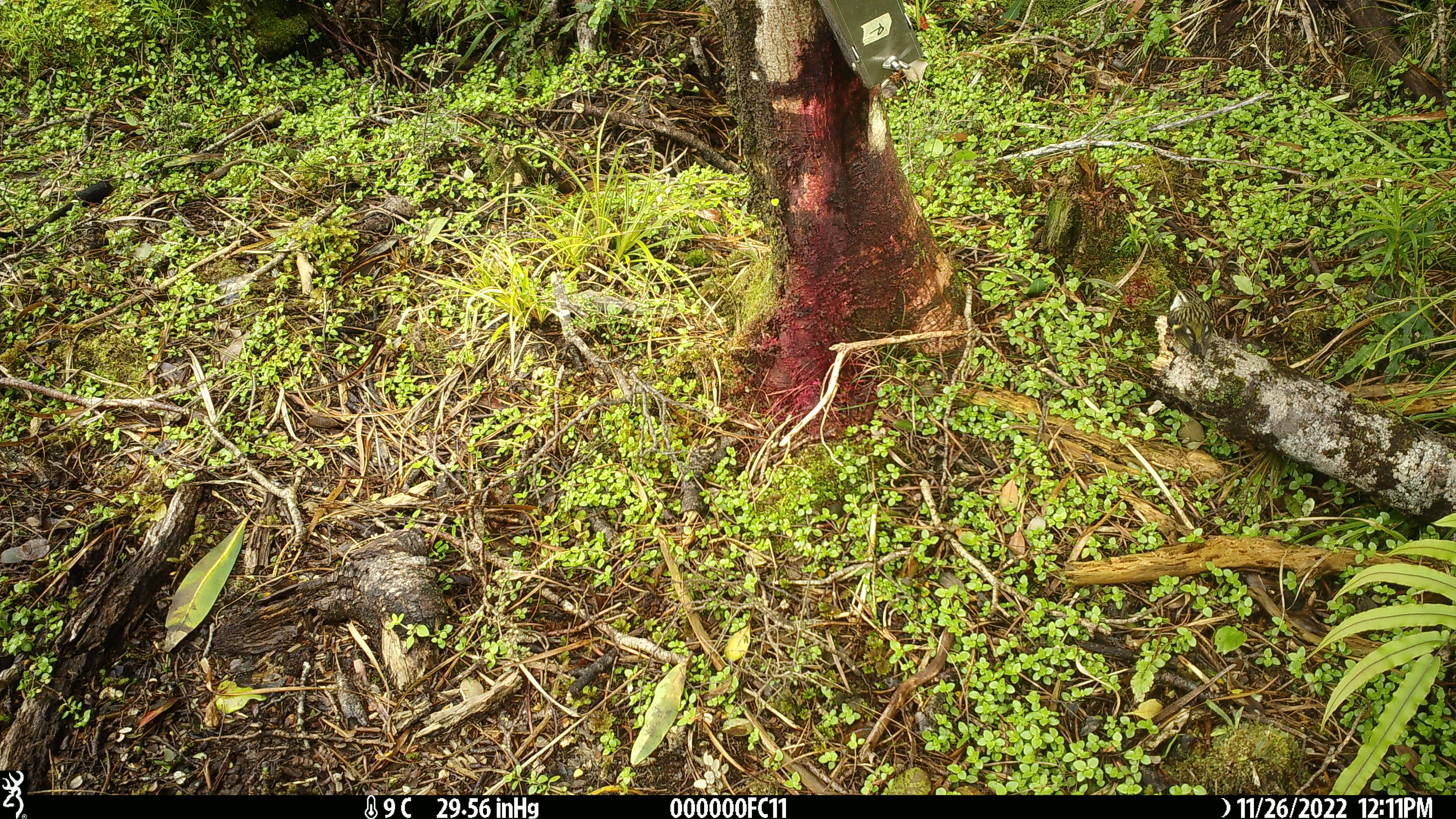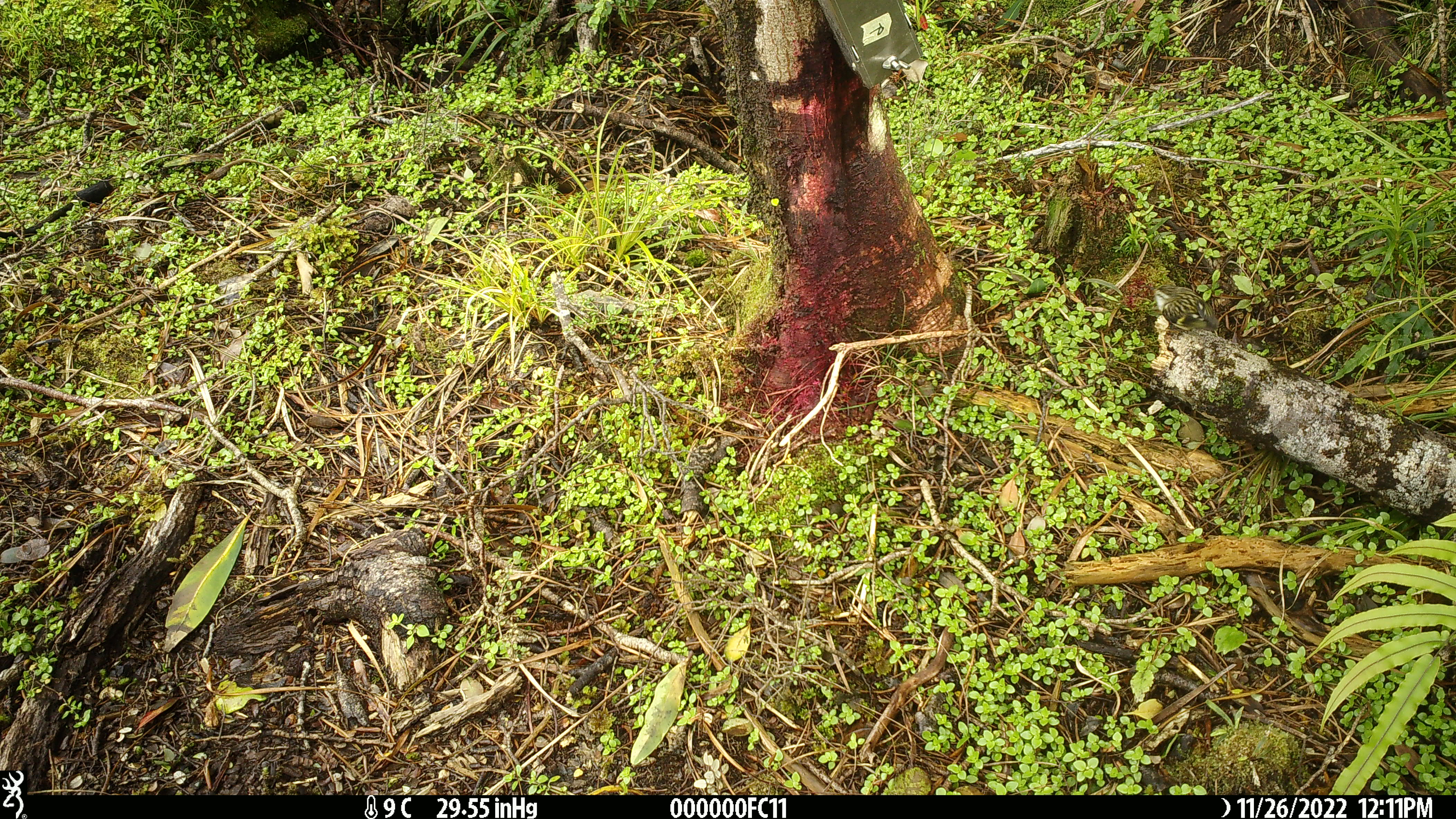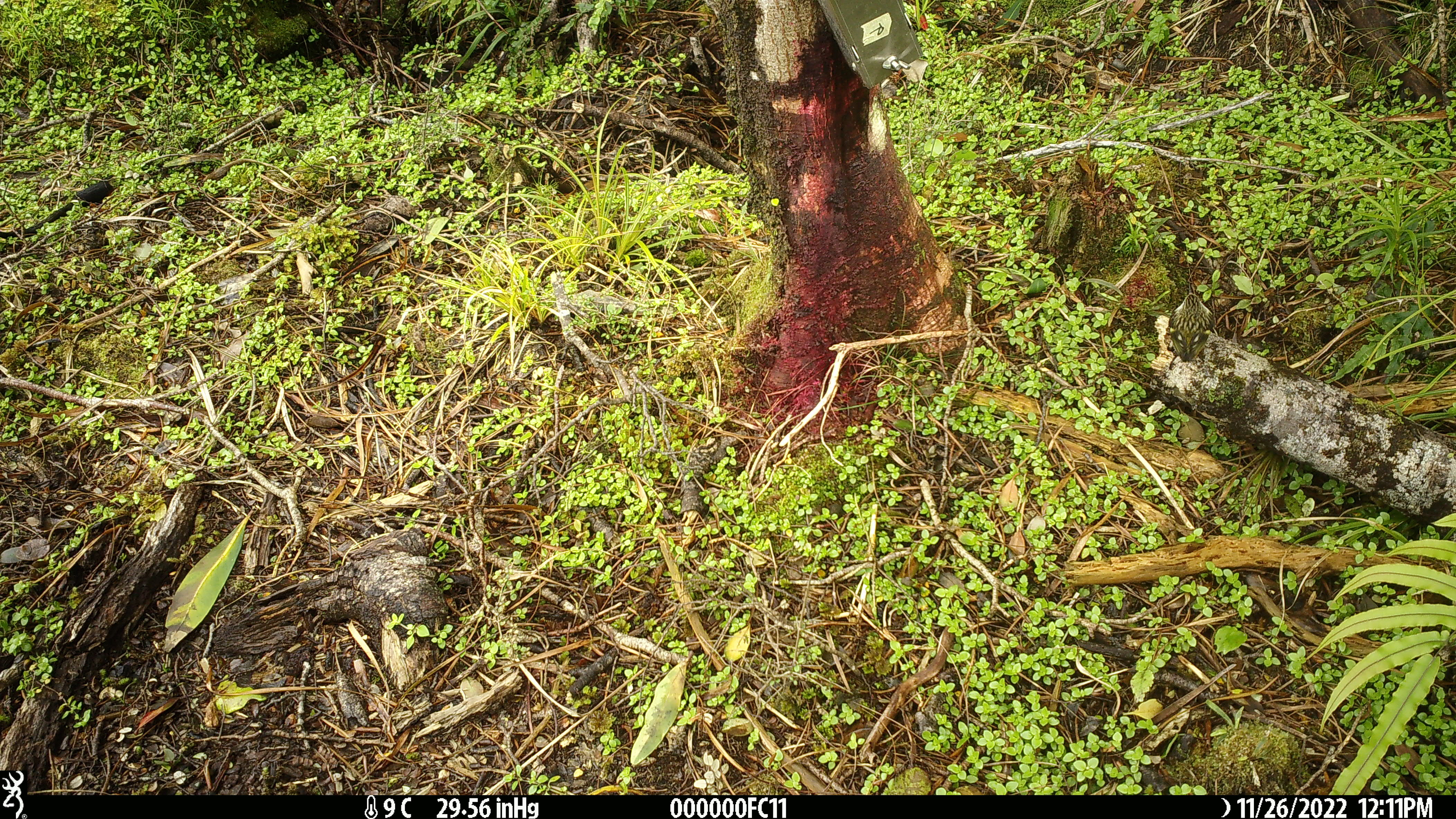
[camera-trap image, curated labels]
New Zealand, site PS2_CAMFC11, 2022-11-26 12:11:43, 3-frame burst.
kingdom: Animalia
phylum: Chordata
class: Aves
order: Passeriformes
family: Acanthisittidae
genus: Acanthisitta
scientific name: Acanthisitta chloris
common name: rifleman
Rifleman (Acanthisitta chloris).